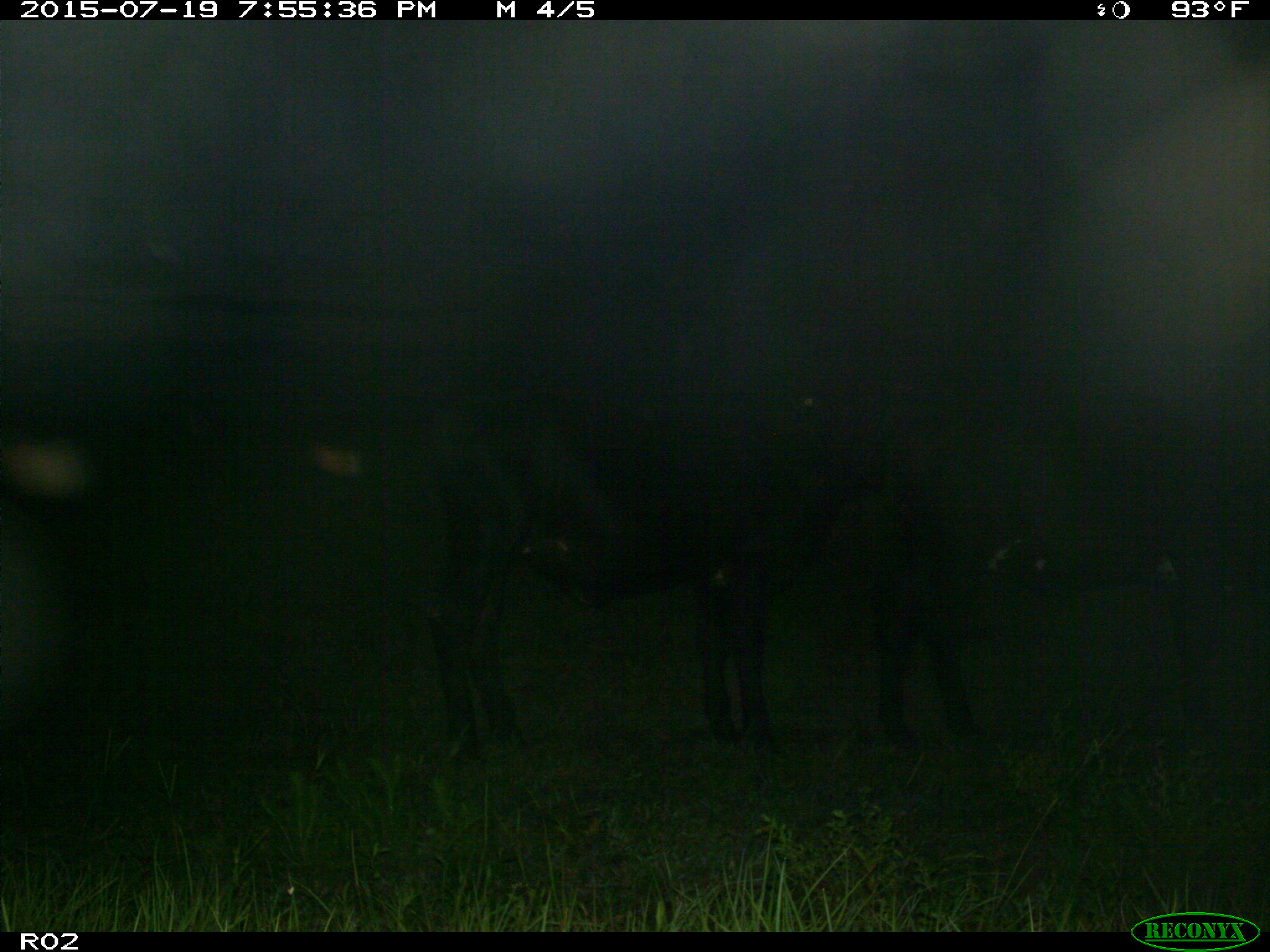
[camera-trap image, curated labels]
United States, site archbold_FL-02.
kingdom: Animalia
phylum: Chordata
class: Mammalia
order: Artiodactyla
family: Bovidae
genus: Bos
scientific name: Bos taurus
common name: domestic cow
Bos taurus (domestic cow).